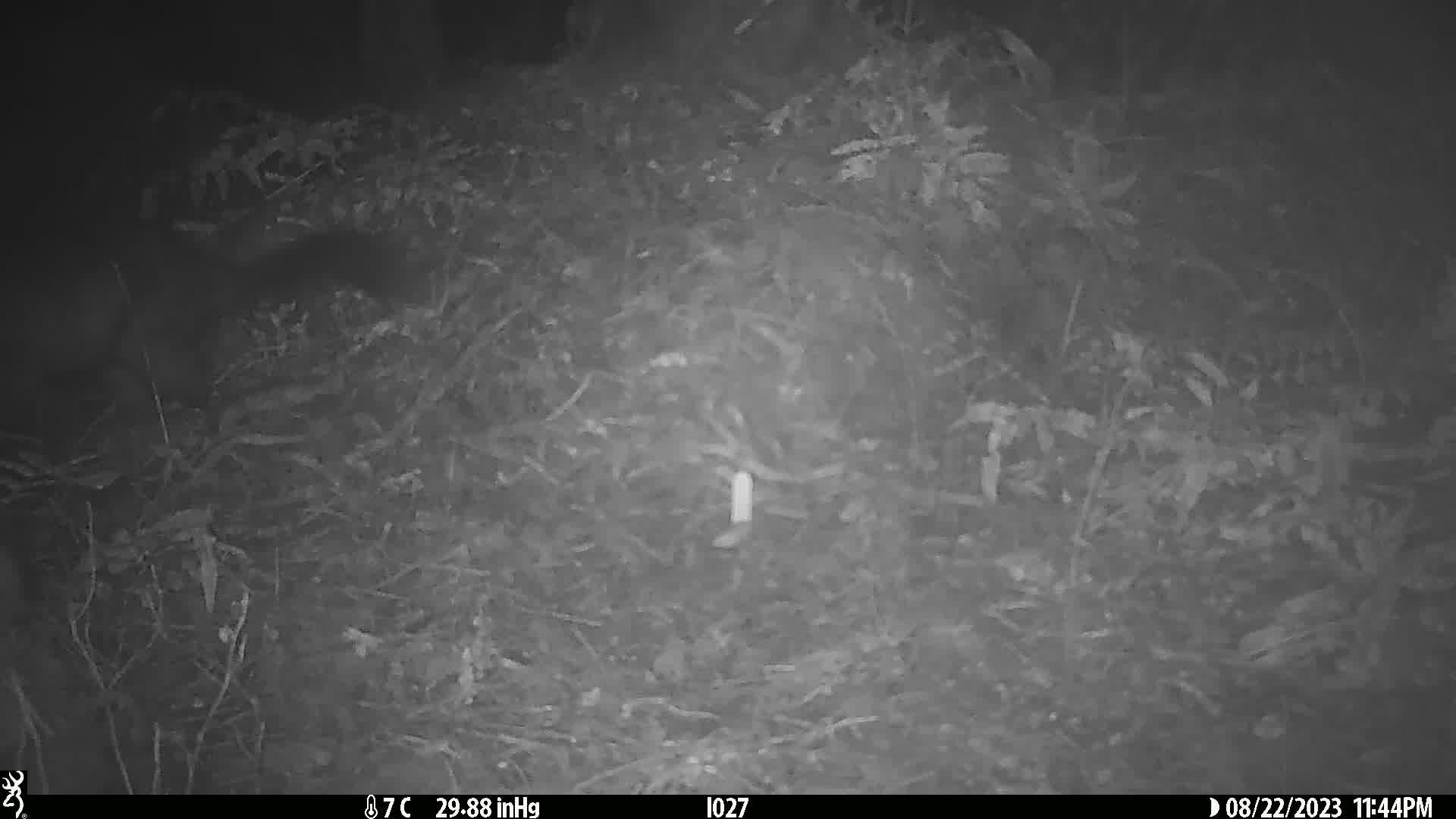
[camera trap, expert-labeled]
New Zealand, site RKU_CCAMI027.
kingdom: Animalia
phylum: Chordata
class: Mammalia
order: Diprotodontia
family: Phalangeridae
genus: Trichosurus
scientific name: Trichosurus vulpecula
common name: common brushtail possum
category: possum